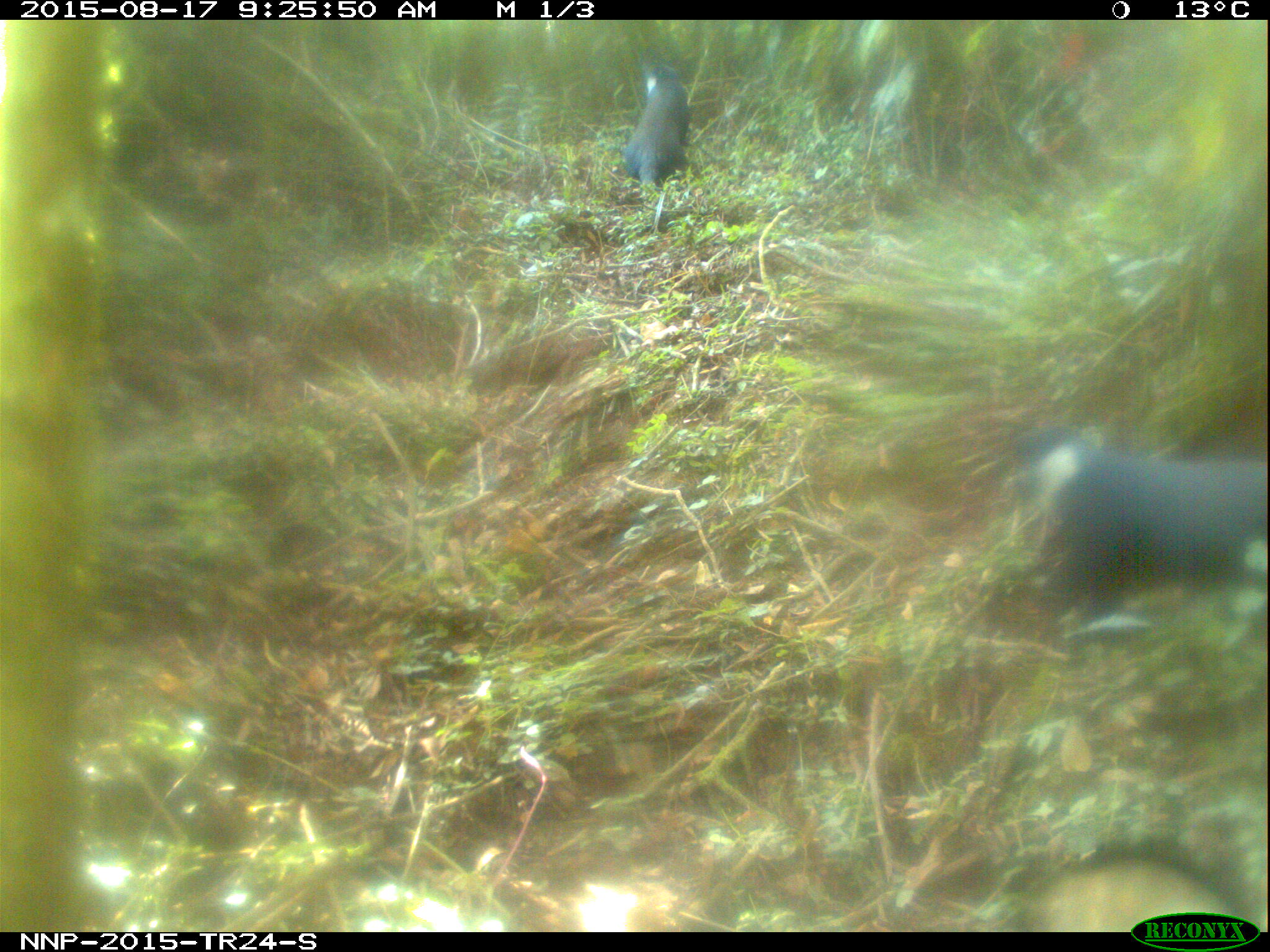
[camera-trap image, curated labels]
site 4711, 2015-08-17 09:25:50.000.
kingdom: Animalia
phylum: Chordata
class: Mammalia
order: Primates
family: Cercopithecidae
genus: Allochrocebus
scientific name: Allochrocebus lhoesti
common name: l'hoest's monkey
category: cercopithecus lhoesti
Cercopithecus lhoesti (l'hoest's monkey) (Allochrocebus lhoesti), count 2.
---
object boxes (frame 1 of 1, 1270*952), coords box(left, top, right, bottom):
cercopithecus lhoesti: box(997, 420, 1269, 632); box(619, 58, 695, 192)